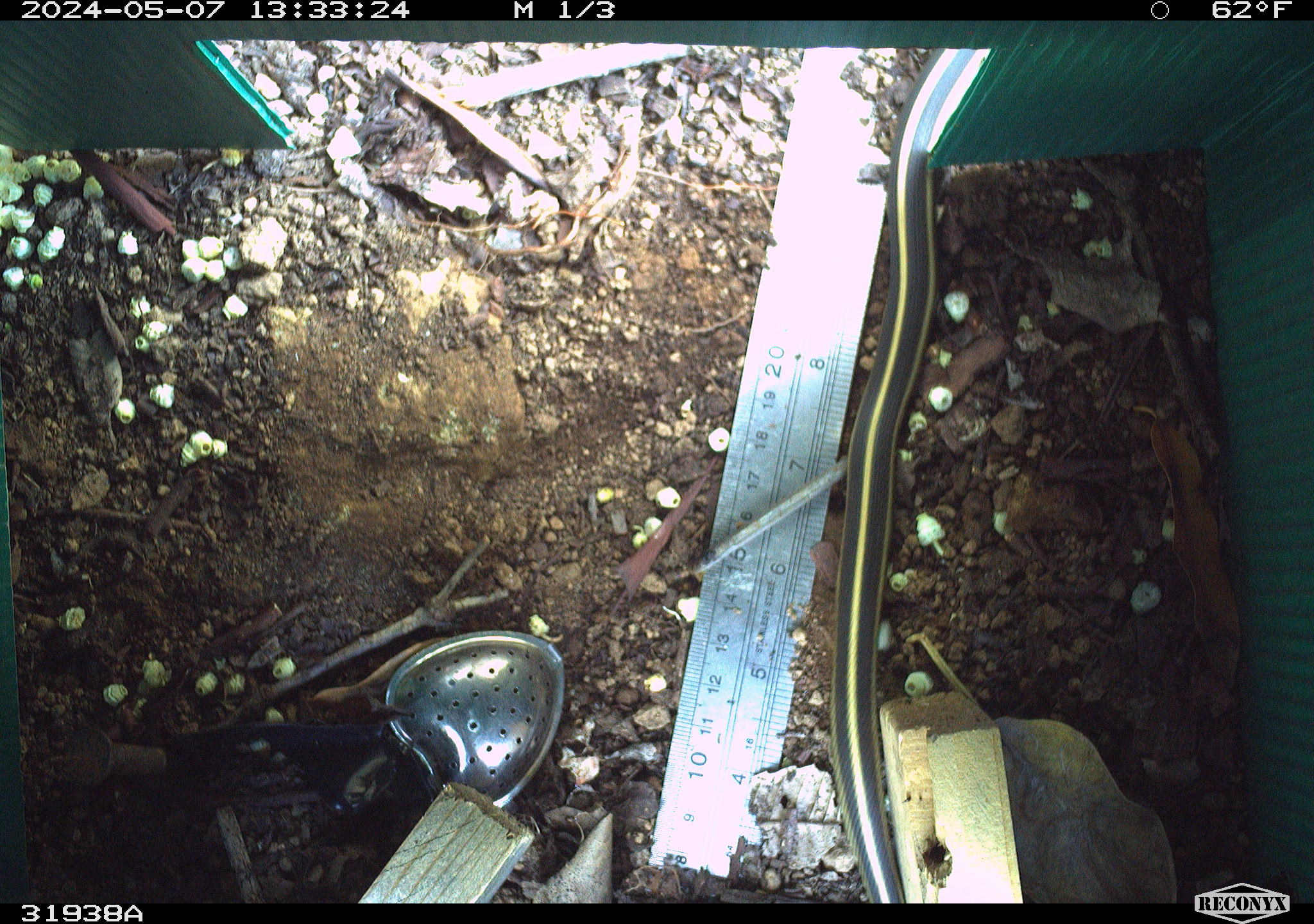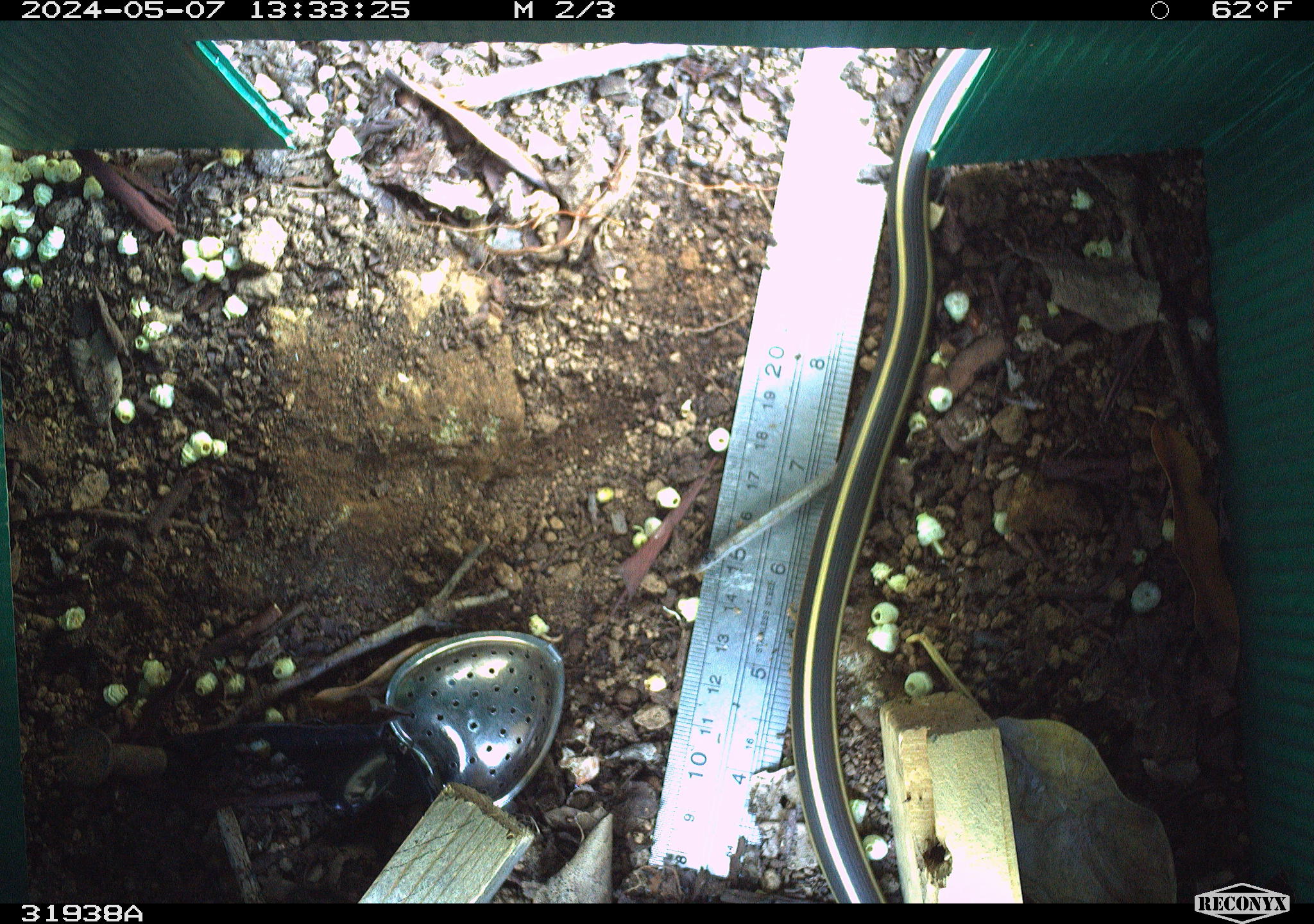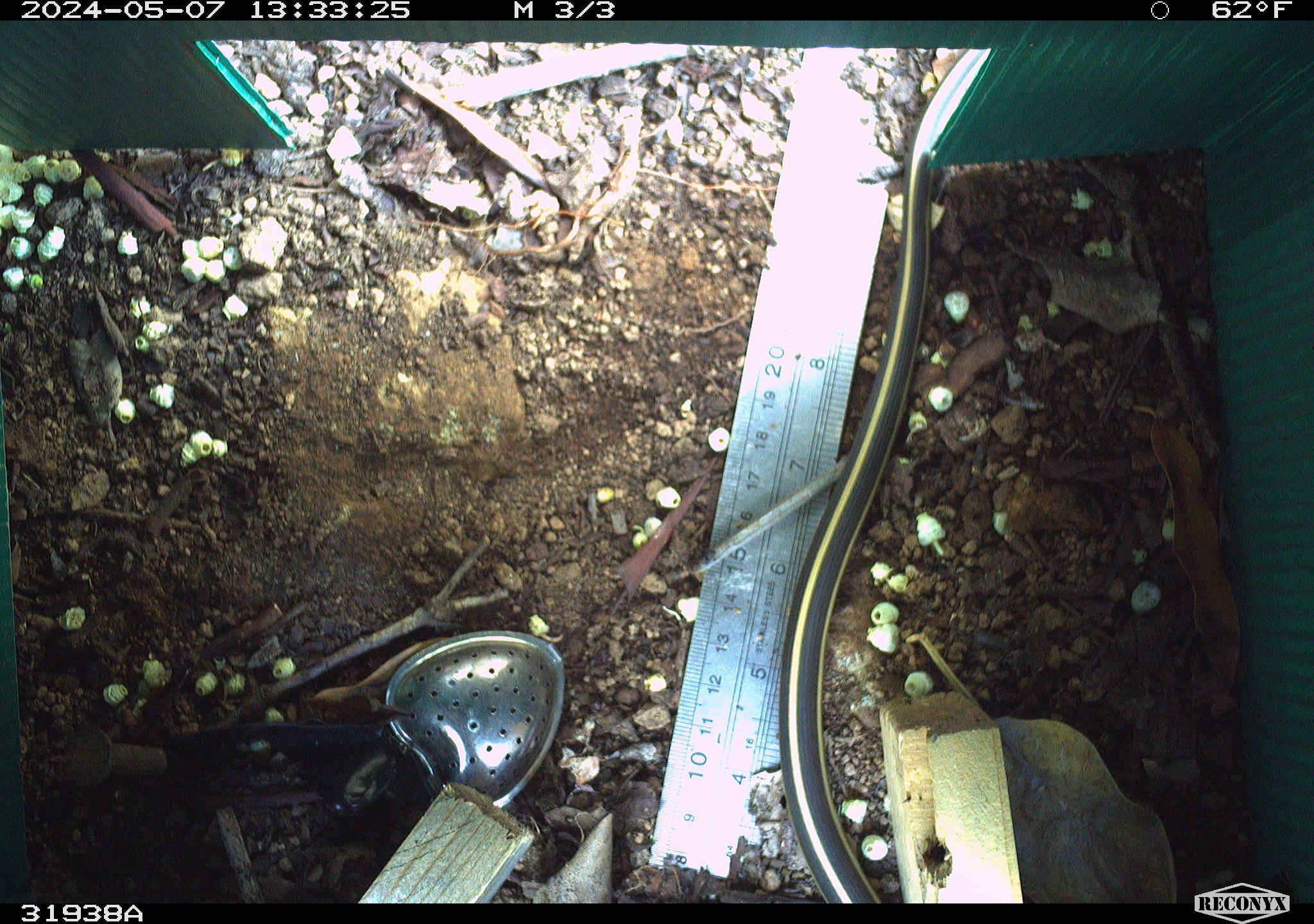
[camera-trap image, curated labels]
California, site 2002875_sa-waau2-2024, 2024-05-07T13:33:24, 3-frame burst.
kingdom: Animalia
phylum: Chordata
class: Reptilia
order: Squamata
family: Colubridae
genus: Thamnophis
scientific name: Thamnophis elegans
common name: terrestrial gartersnake